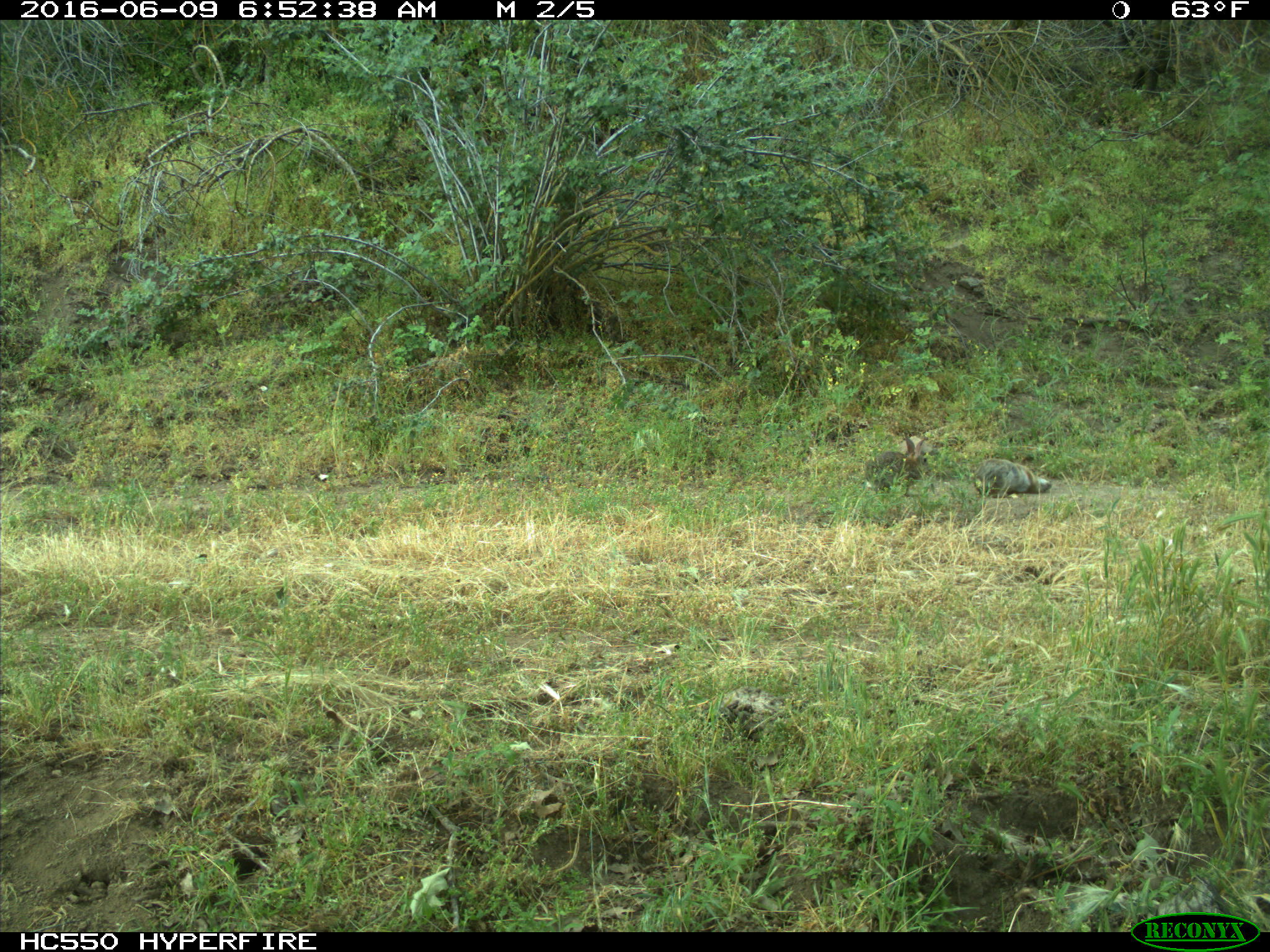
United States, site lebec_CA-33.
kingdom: Animalia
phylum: Chordata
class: Mammalia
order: Lagomorpha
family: Leporidae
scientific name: Leporidae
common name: rabbits and hares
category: unidentified rabbit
Unidentified rabbit (rabbits and hares) (Leporidae).